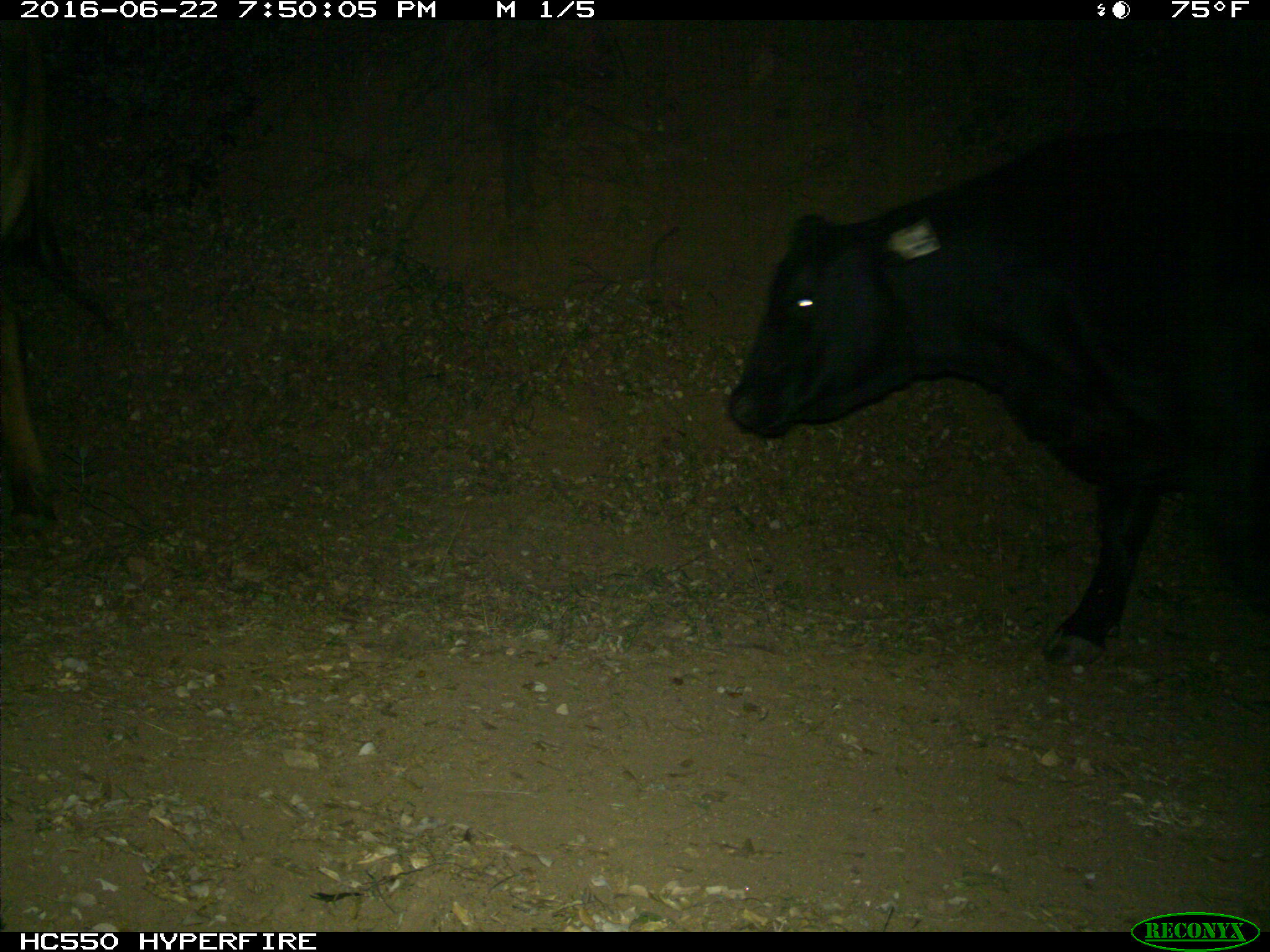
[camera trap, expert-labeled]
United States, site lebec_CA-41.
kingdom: Animalia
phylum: Chordata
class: Mammalia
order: Artiodactyla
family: Bovidae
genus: Bos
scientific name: Bos taurus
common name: domestic cow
Bos taurus (domestic cow).